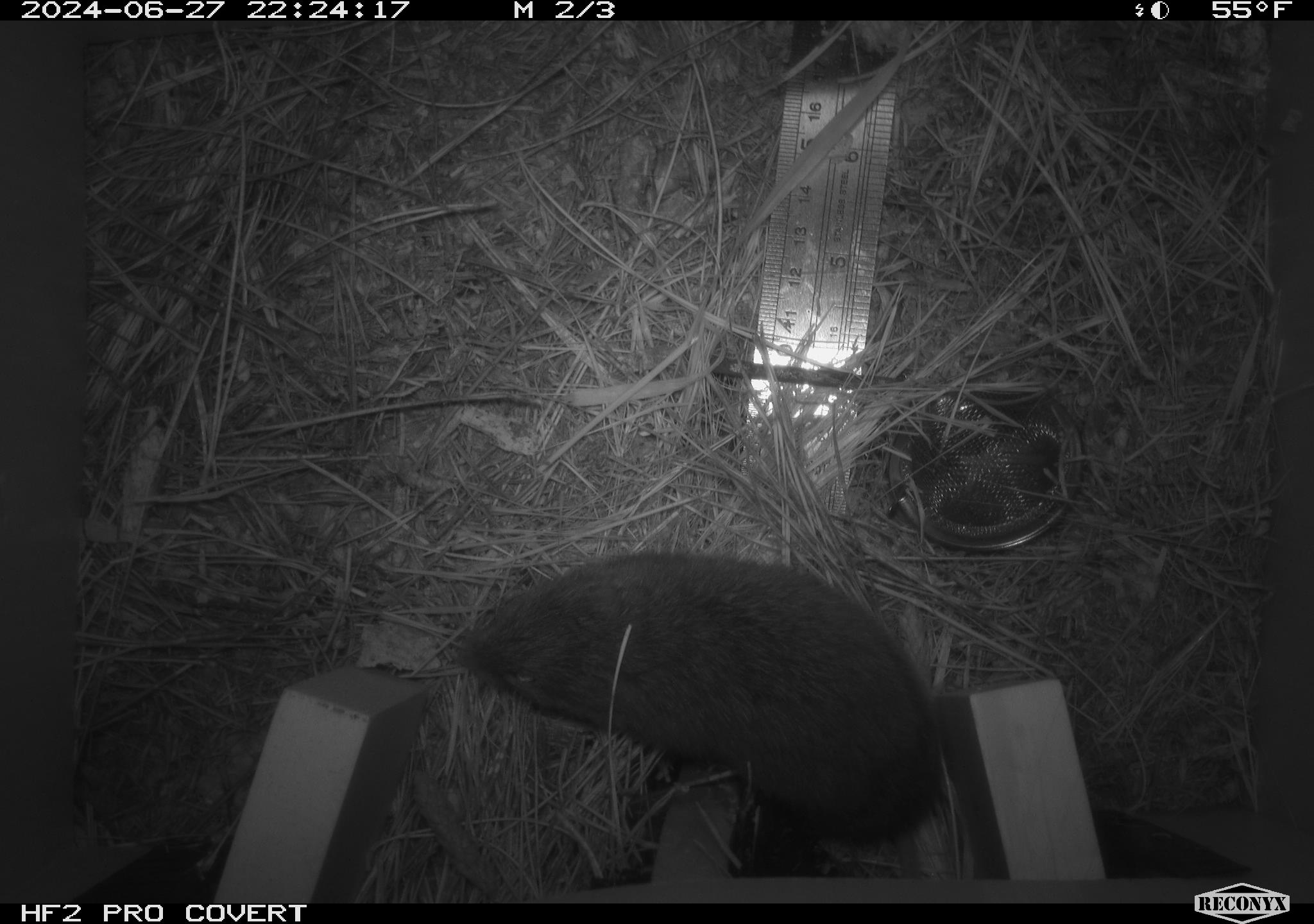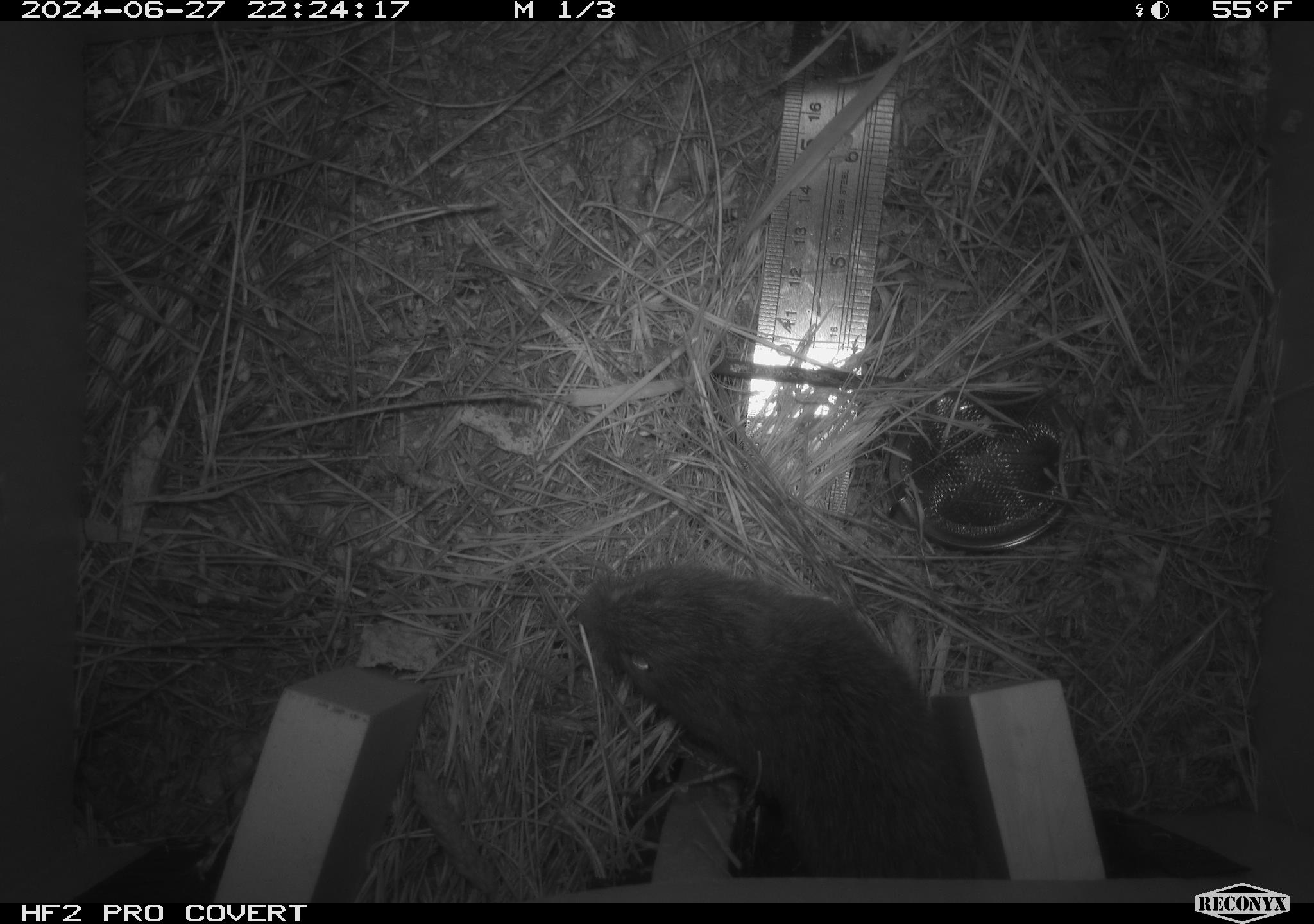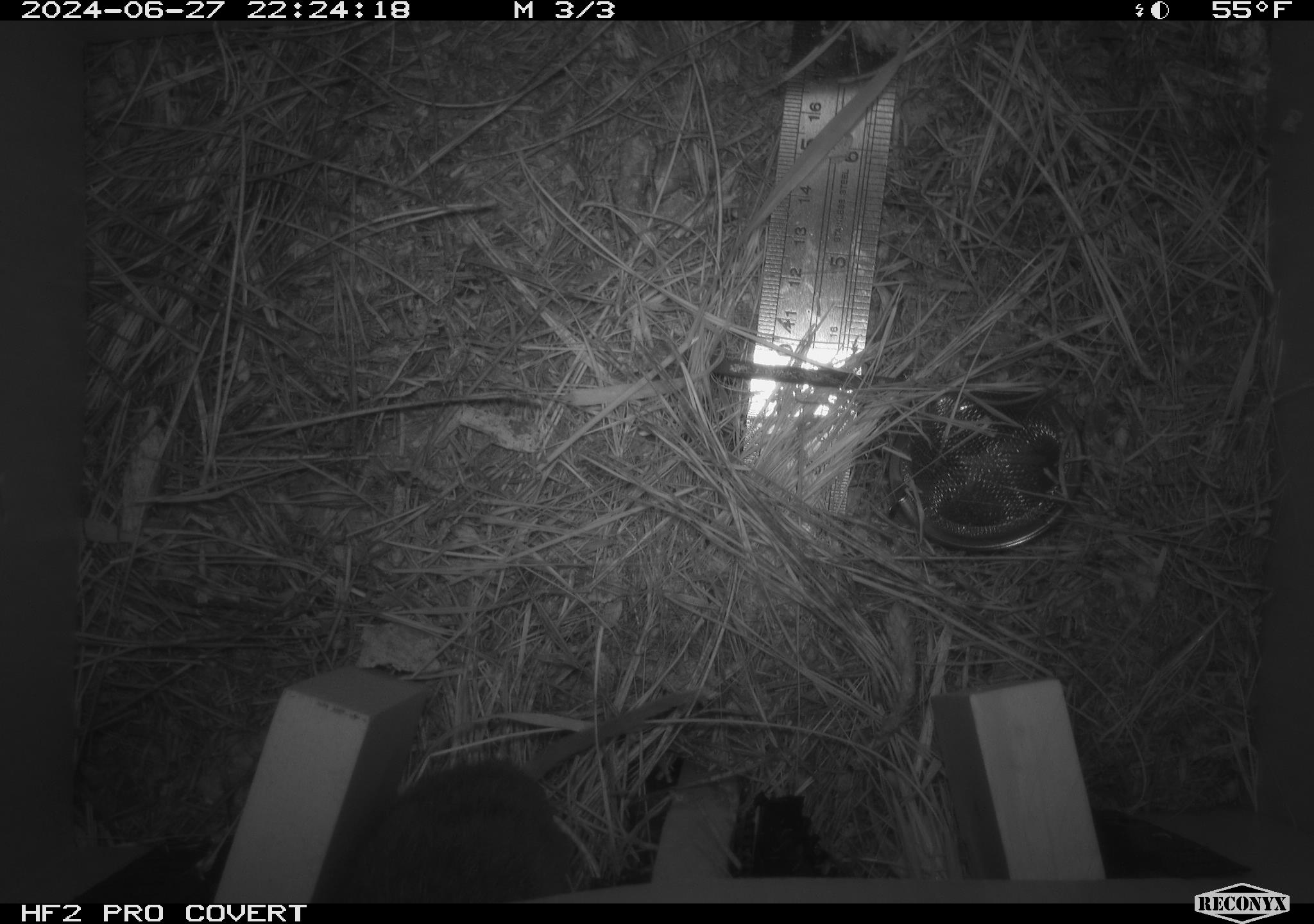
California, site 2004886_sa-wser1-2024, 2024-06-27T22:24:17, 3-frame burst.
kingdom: Animalia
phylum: Chordata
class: Mammalia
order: Rodentia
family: Cricetidae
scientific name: Arvicolinae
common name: voles, lemmings, and muskrats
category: arvicolinae subfamily